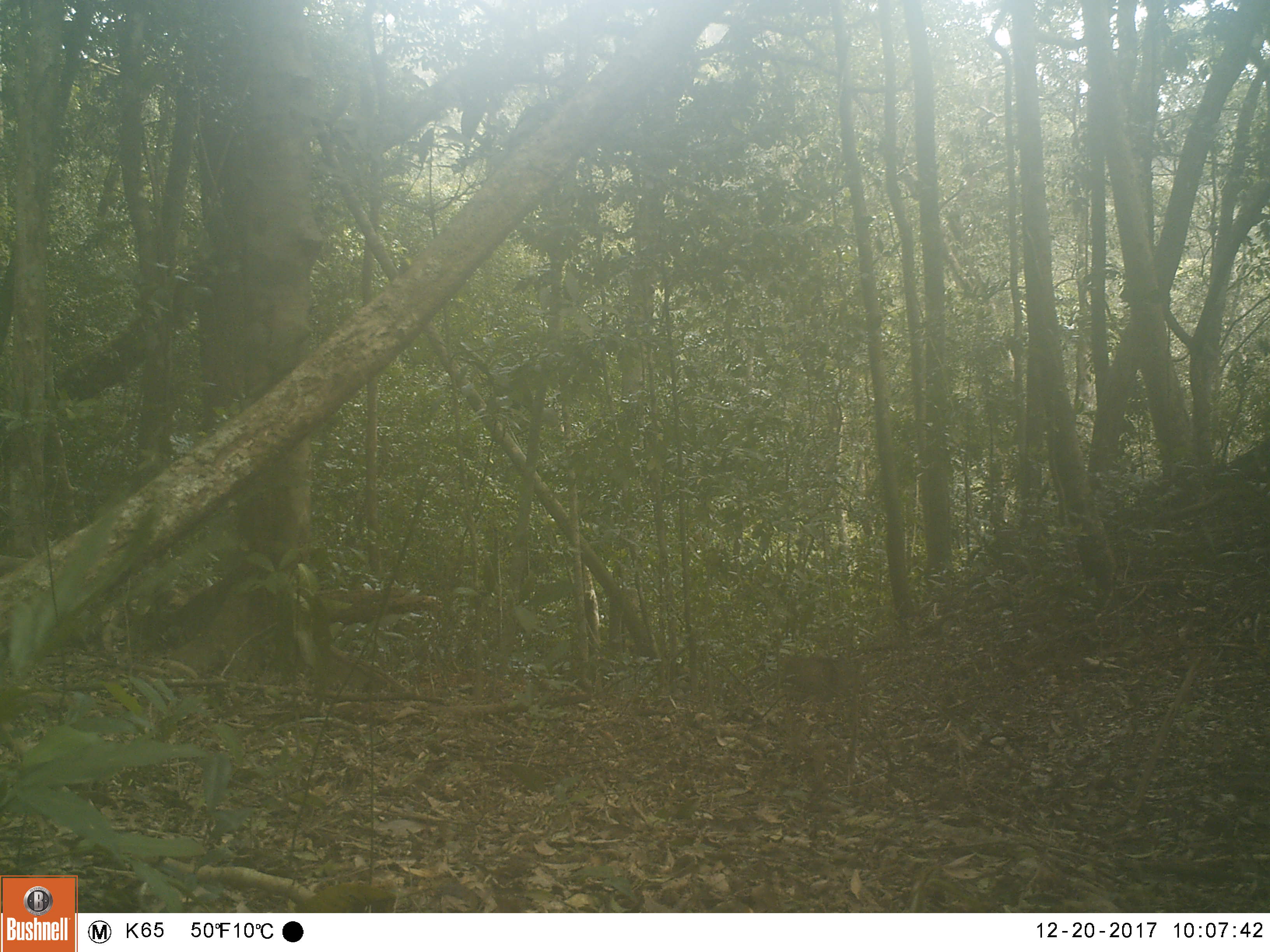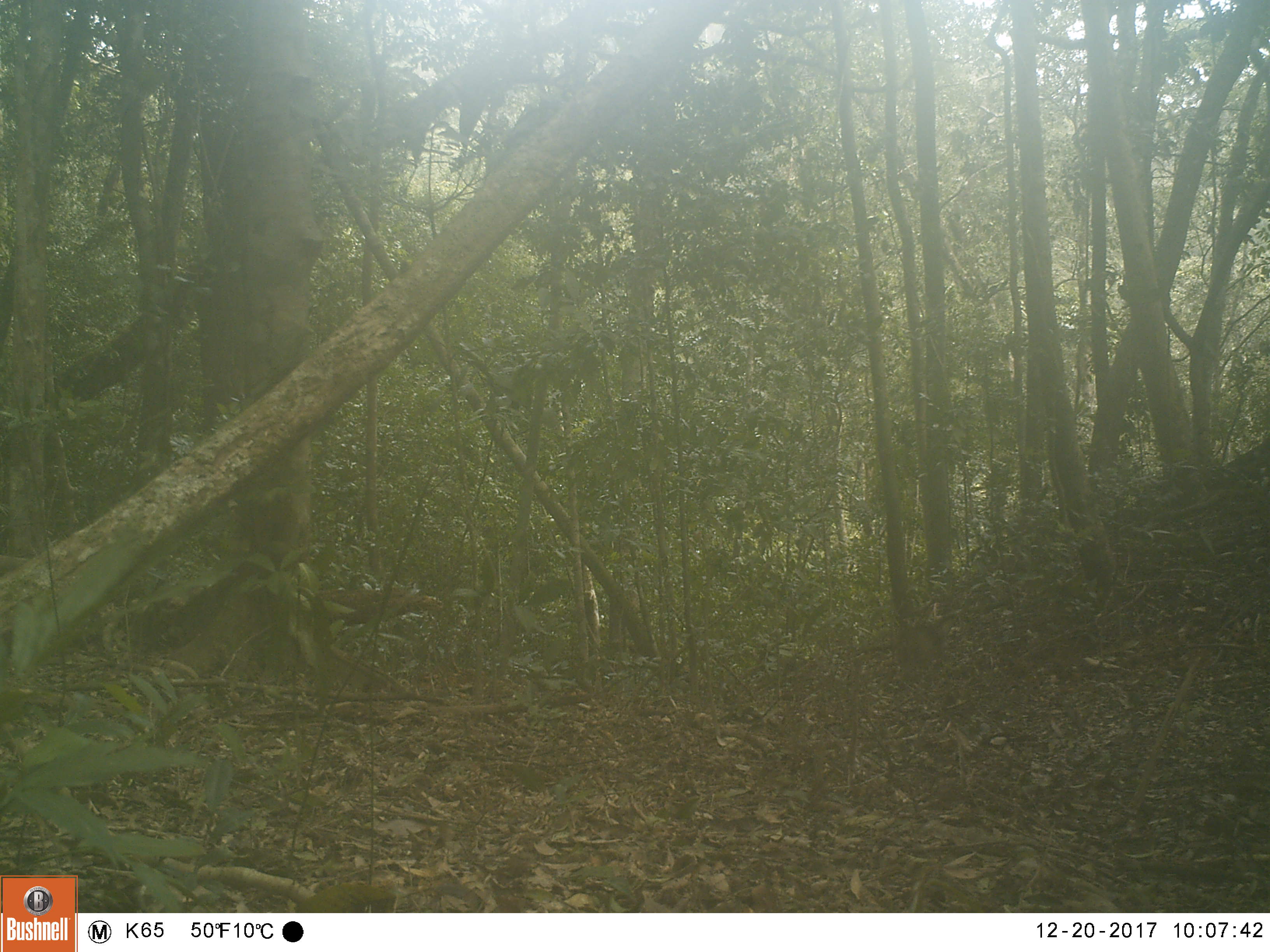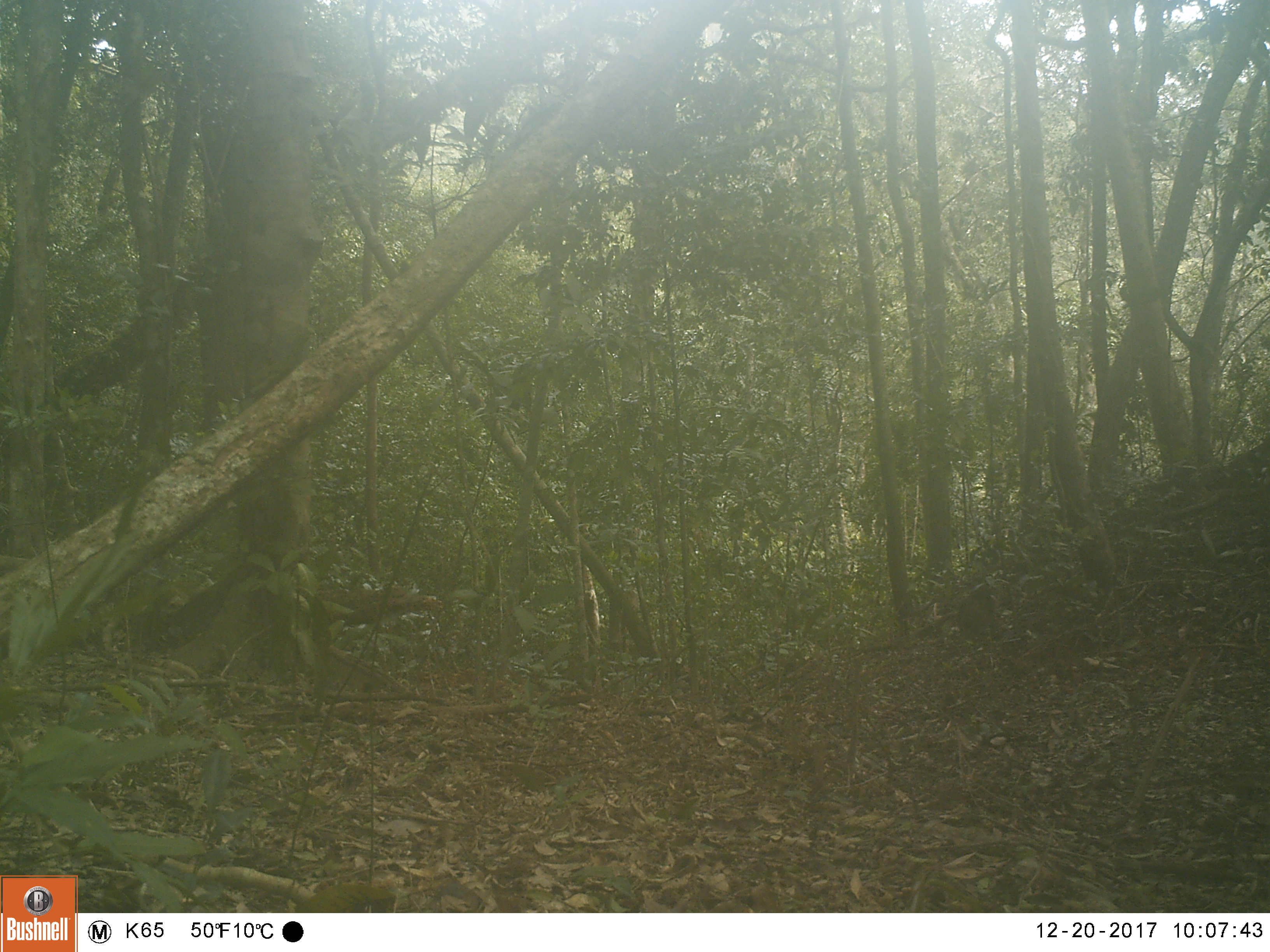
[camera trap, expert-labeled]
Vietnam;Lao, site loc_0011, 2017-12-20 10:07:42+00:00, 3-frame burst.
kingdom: Animalia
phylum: Chordata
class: Mammalia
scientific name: Mammalia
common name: mammal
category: unidentified small mammal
Unidentified small mammal (mammal) (Mammalia). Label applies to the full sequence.